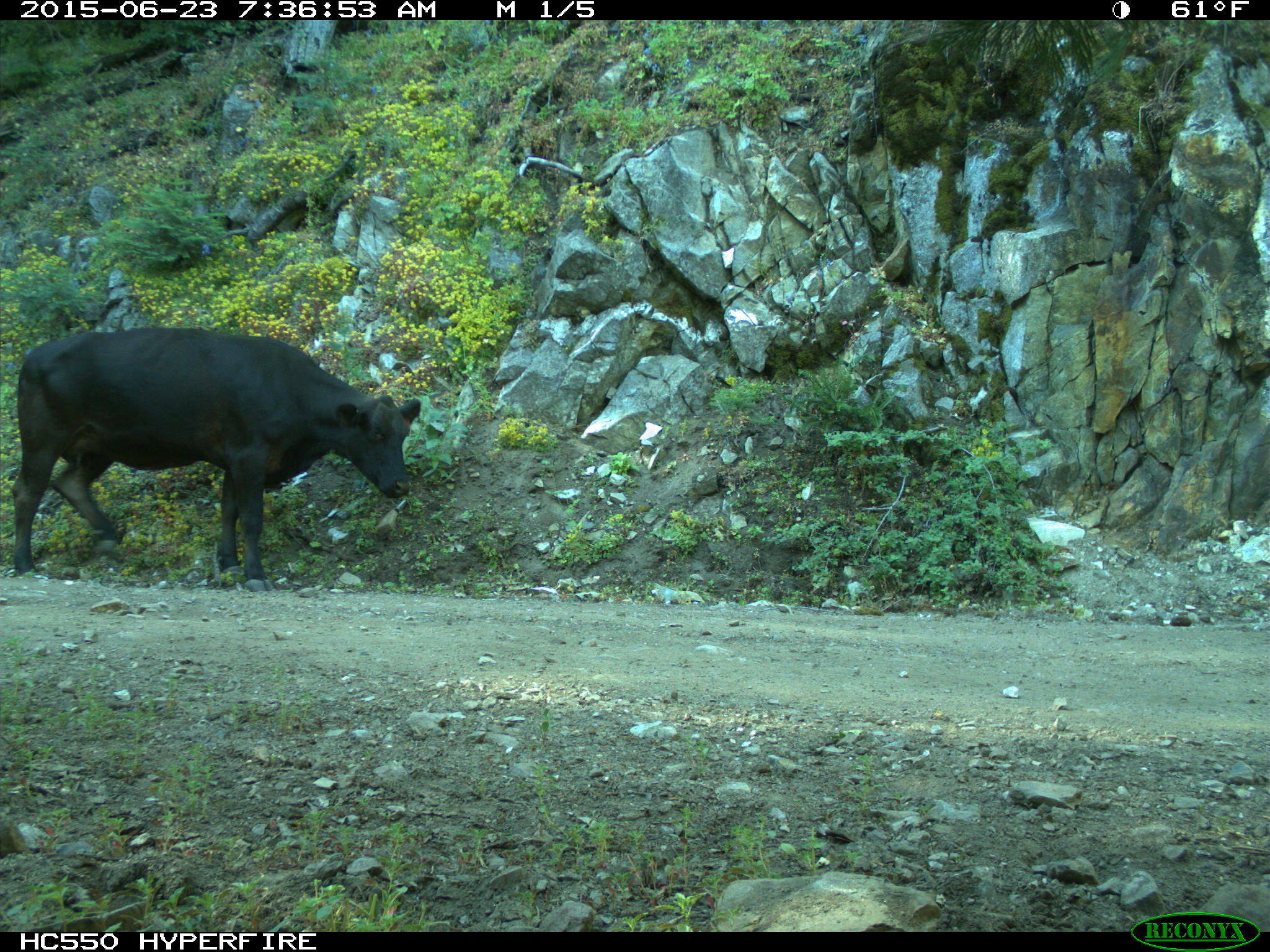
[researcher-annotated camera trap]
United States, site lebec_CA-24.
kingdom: Animalia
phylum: Chordata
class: Mammalia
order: Artiodactyla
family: Bovidae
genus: Bos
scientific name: Bos taurus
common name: domestic cow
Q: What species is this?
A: Bos taurus (domestic cow).